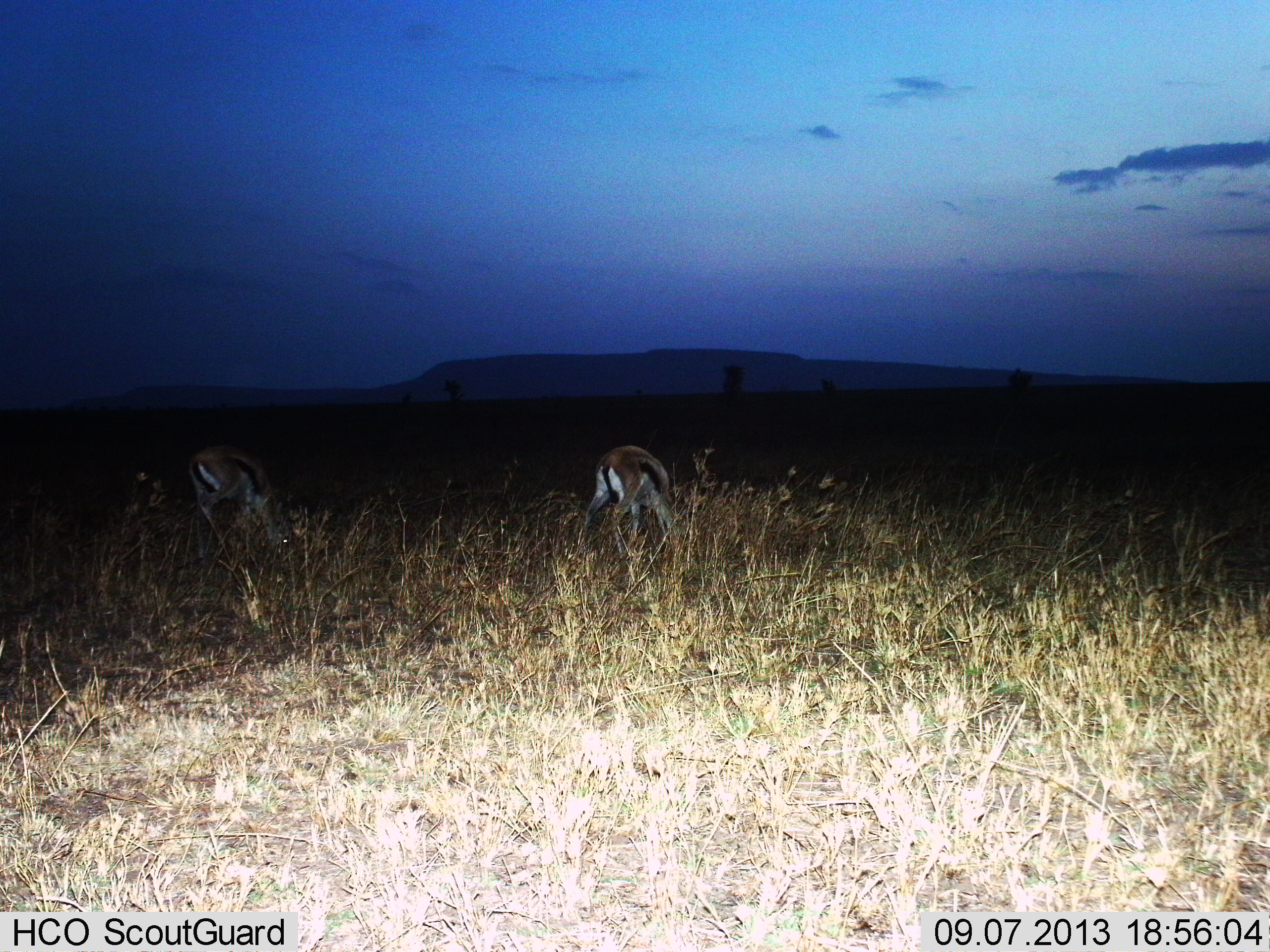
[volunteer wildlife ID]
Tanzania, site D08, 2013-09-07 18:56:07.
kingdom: Animalia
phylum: Chordata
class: Mammalia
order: Artiodactyla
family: Bovidae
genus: Eudorcas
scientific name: Eudorcas thomsonii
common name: thomson's gazelle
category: gazellethomsons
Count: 2.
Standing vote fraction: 22%.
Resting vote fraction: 0%.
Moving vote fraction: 0%.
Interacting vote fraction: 0%.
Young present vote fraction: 0%.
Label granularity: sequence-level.